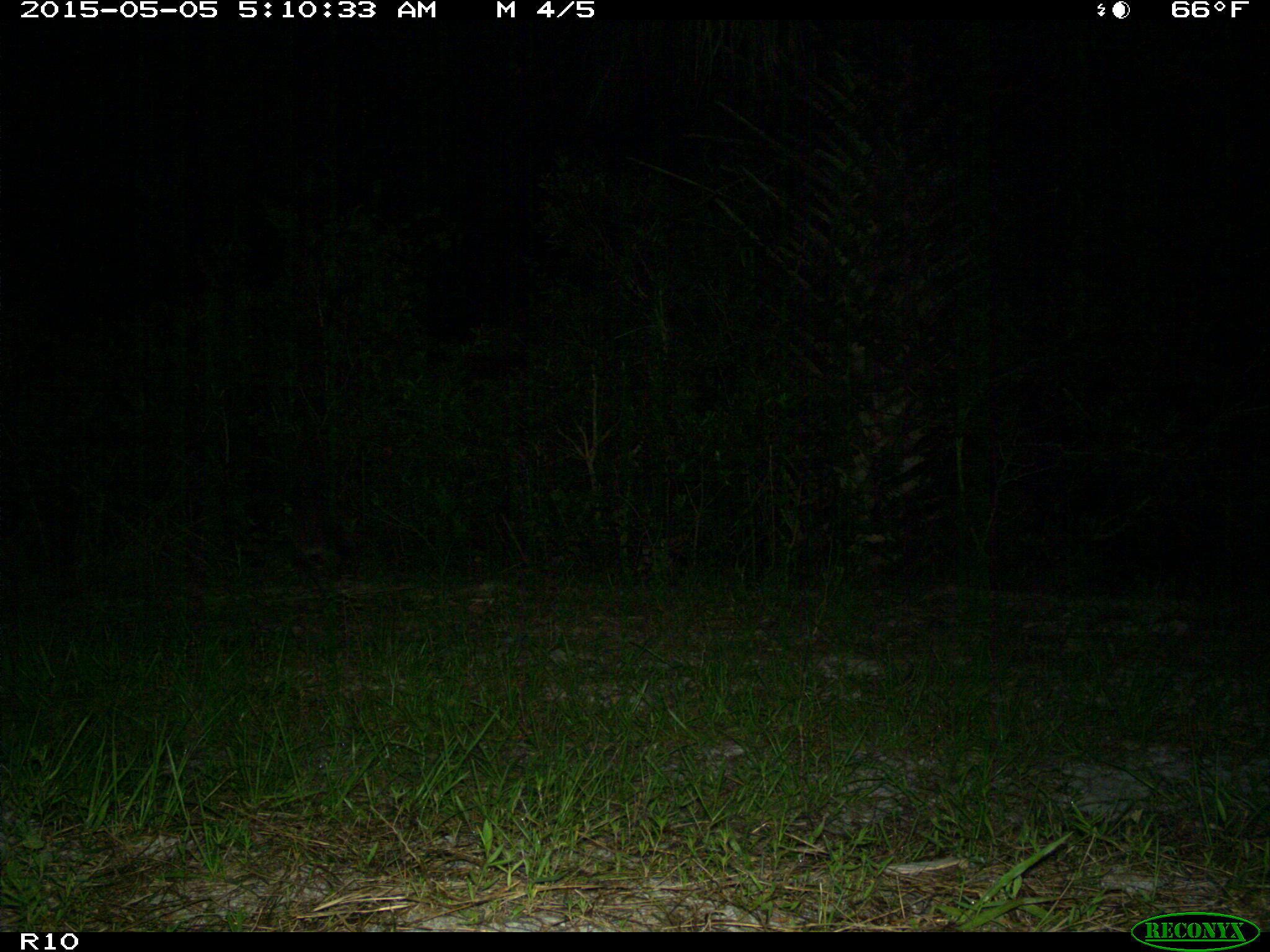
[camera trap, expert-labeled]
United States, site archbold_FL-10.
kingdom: Animalia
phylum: Chordata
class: Mammalia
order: Carnivora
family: Procyonidae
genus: Procyon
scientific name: Procyon lotor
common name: common raccoon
Procyon lotor (common raccoon).